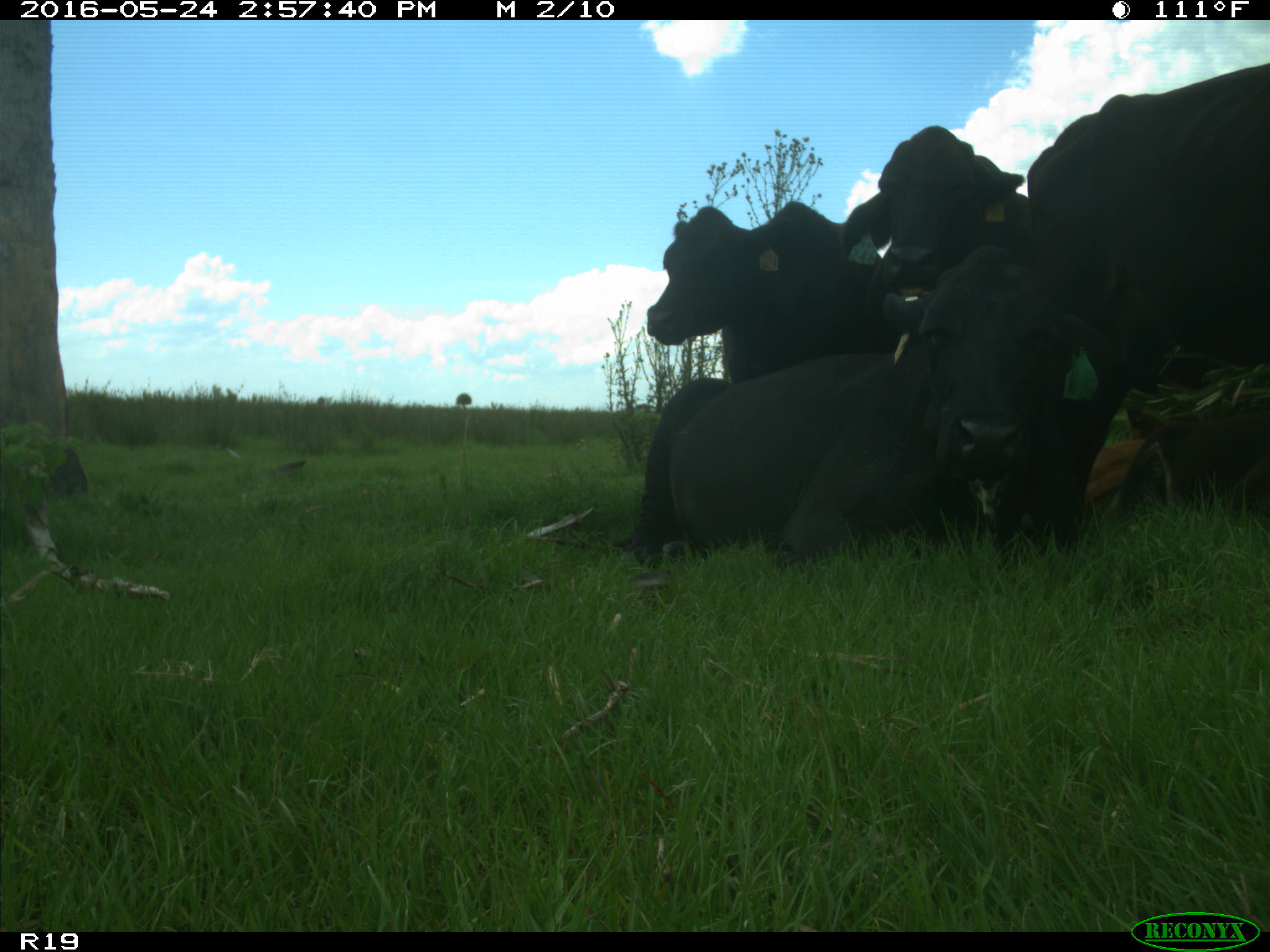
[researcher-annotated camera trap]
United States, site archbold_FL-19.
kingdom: Animalia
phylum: Chordata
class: Mammalia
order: Artiodactyla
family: Bovidae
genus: Bos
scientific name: Bos taurus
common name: domestic cow